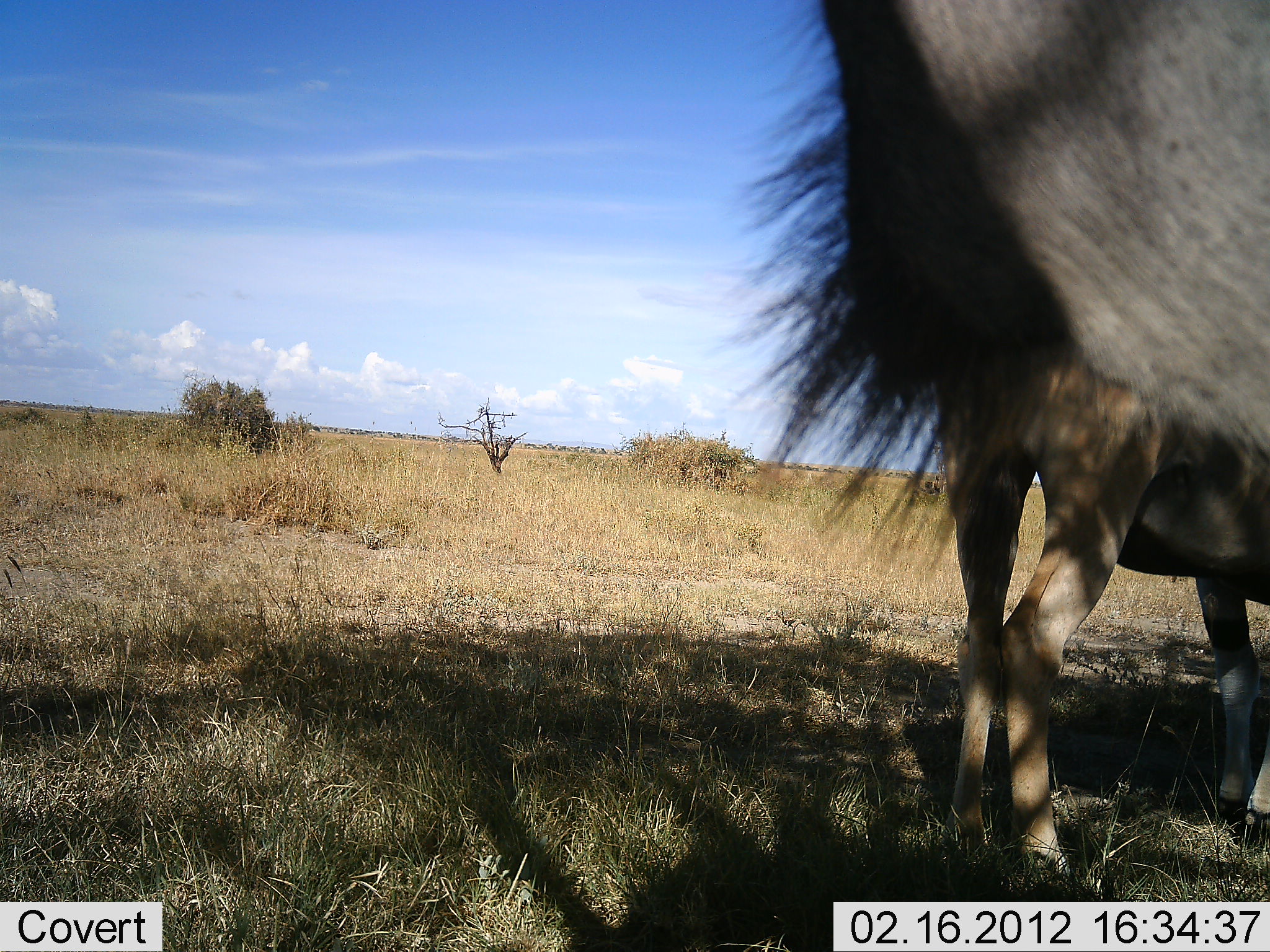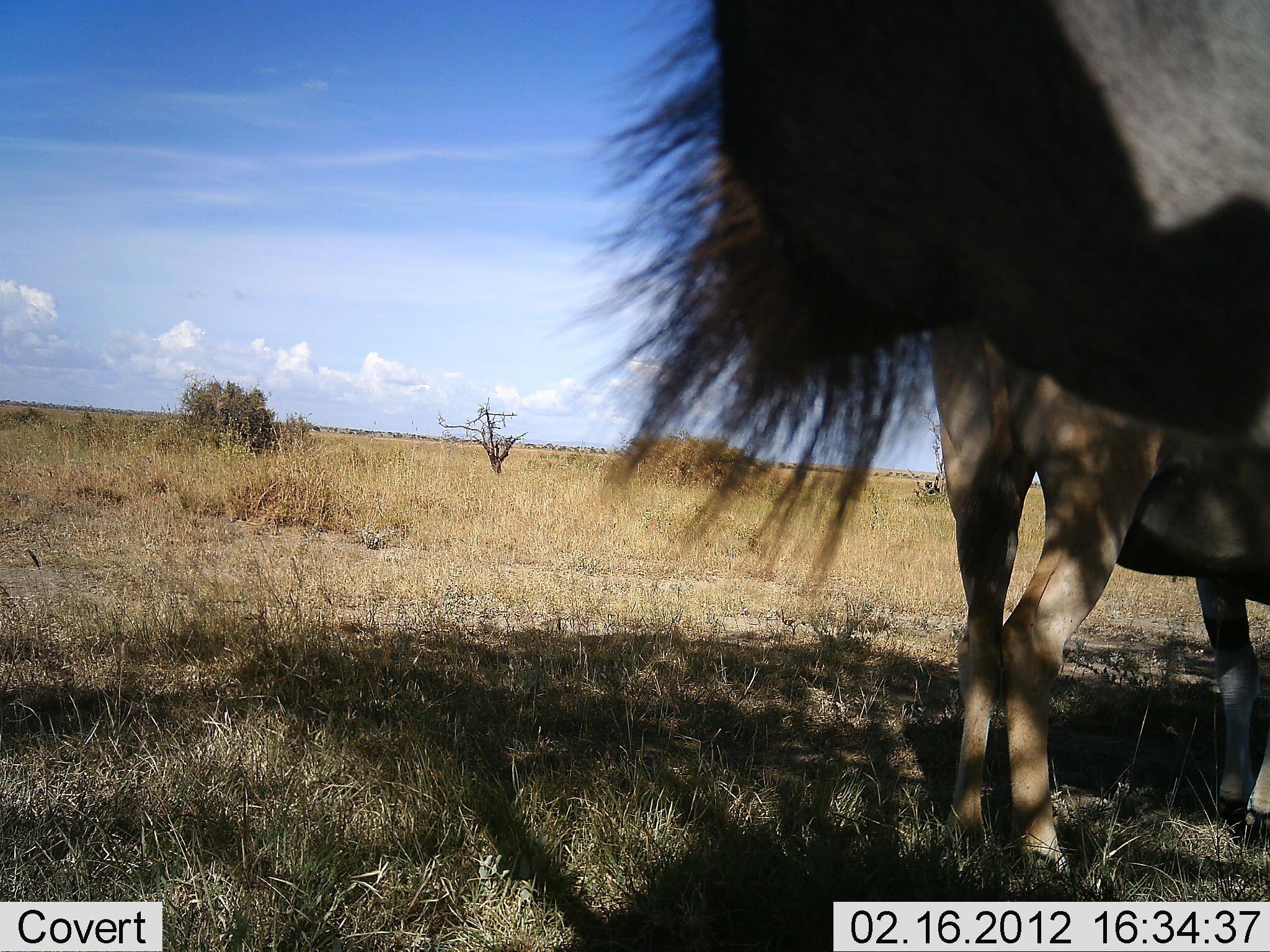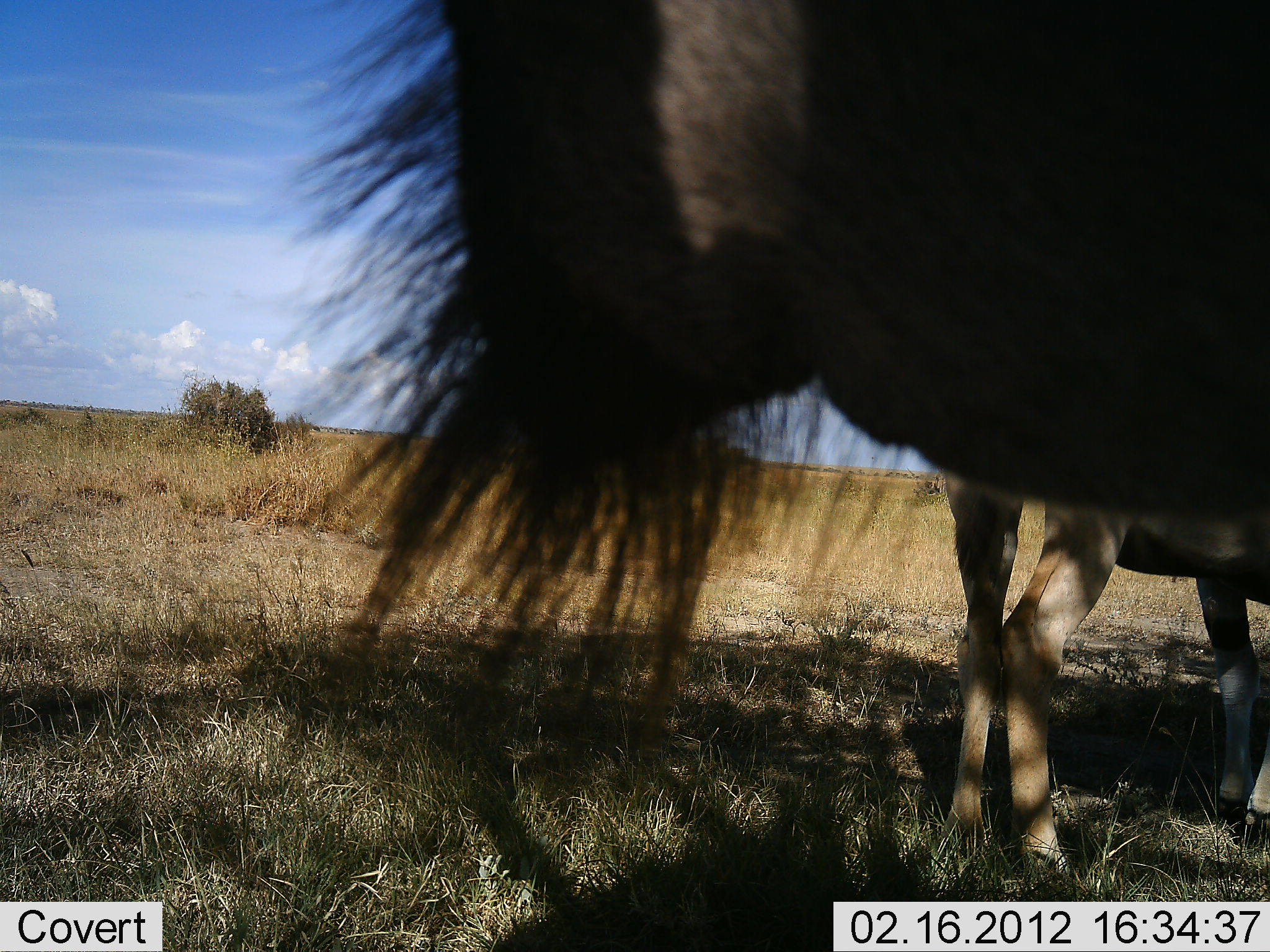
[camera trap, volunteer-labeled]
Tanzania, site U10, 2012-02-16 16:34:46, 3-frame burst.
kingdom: Animalia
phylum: Chordata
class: Mammalia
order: Artiodactyla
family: Bovidae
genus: Connochaetes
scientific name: Connochaetes taurinus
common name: blue wildebeest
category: wildebeest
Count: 2.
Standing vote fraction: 100%.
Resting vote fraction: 0%.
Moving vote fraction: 0%.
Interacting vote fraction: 8%.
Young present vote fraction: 31%.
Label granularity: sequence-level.